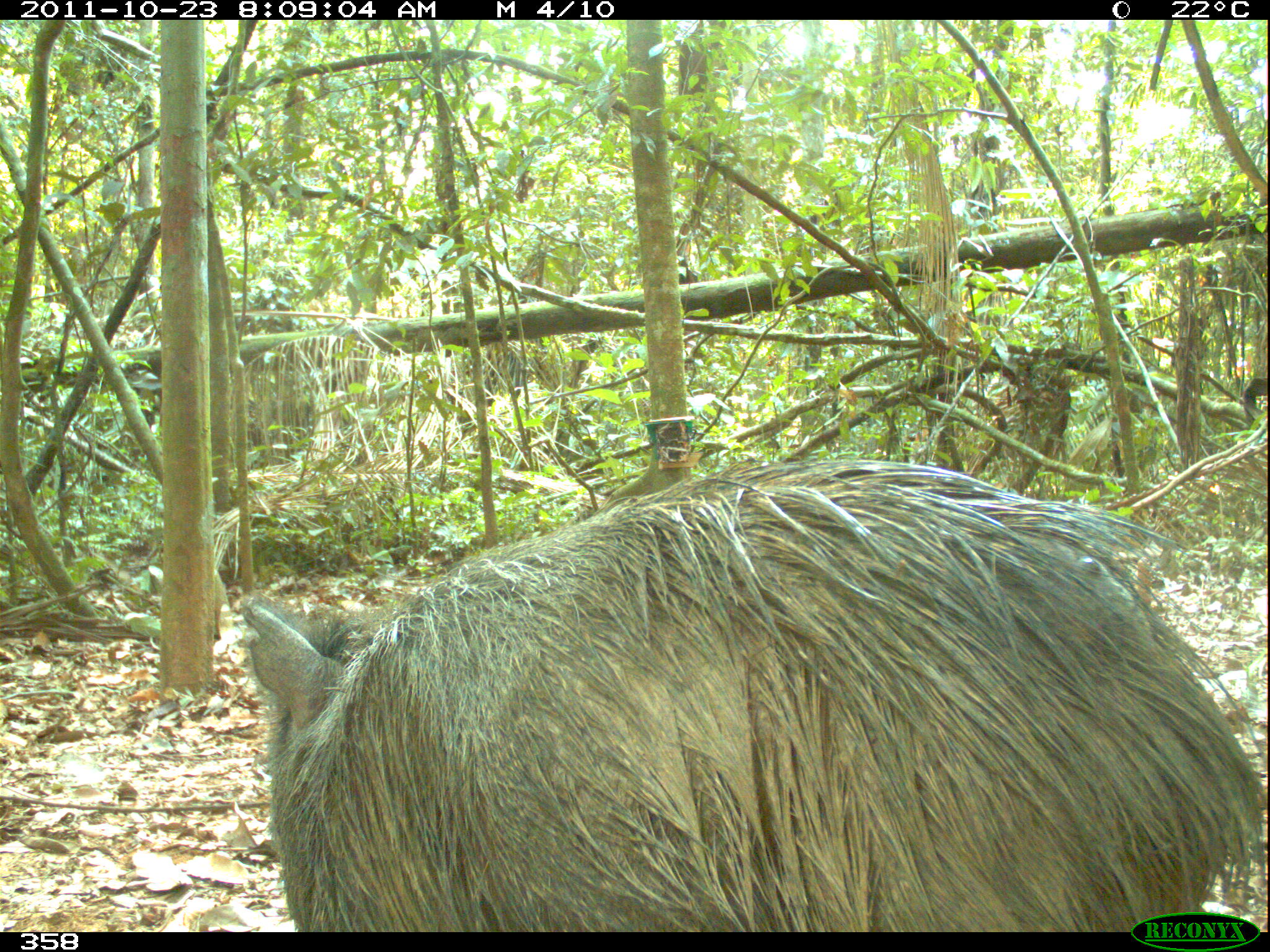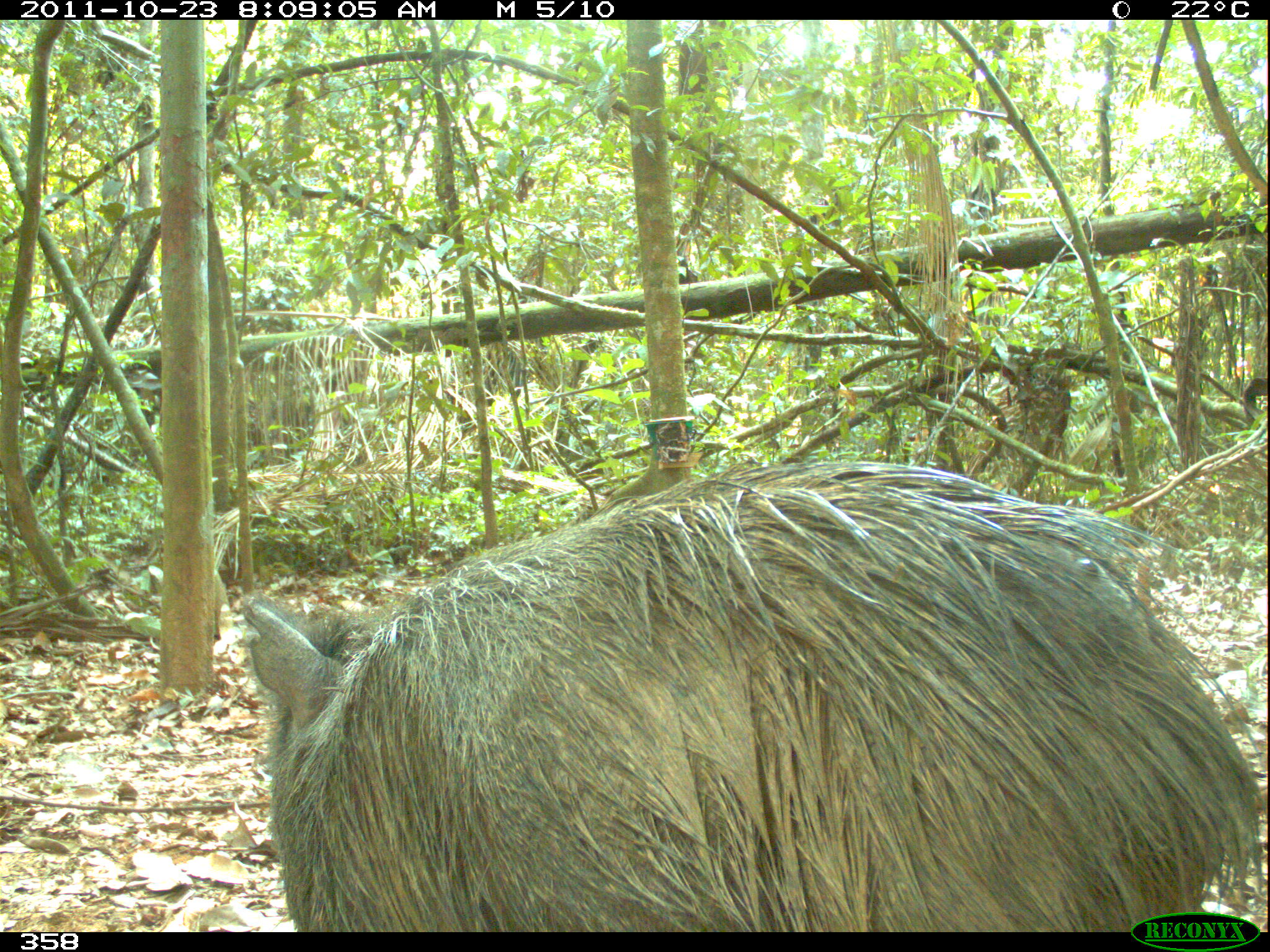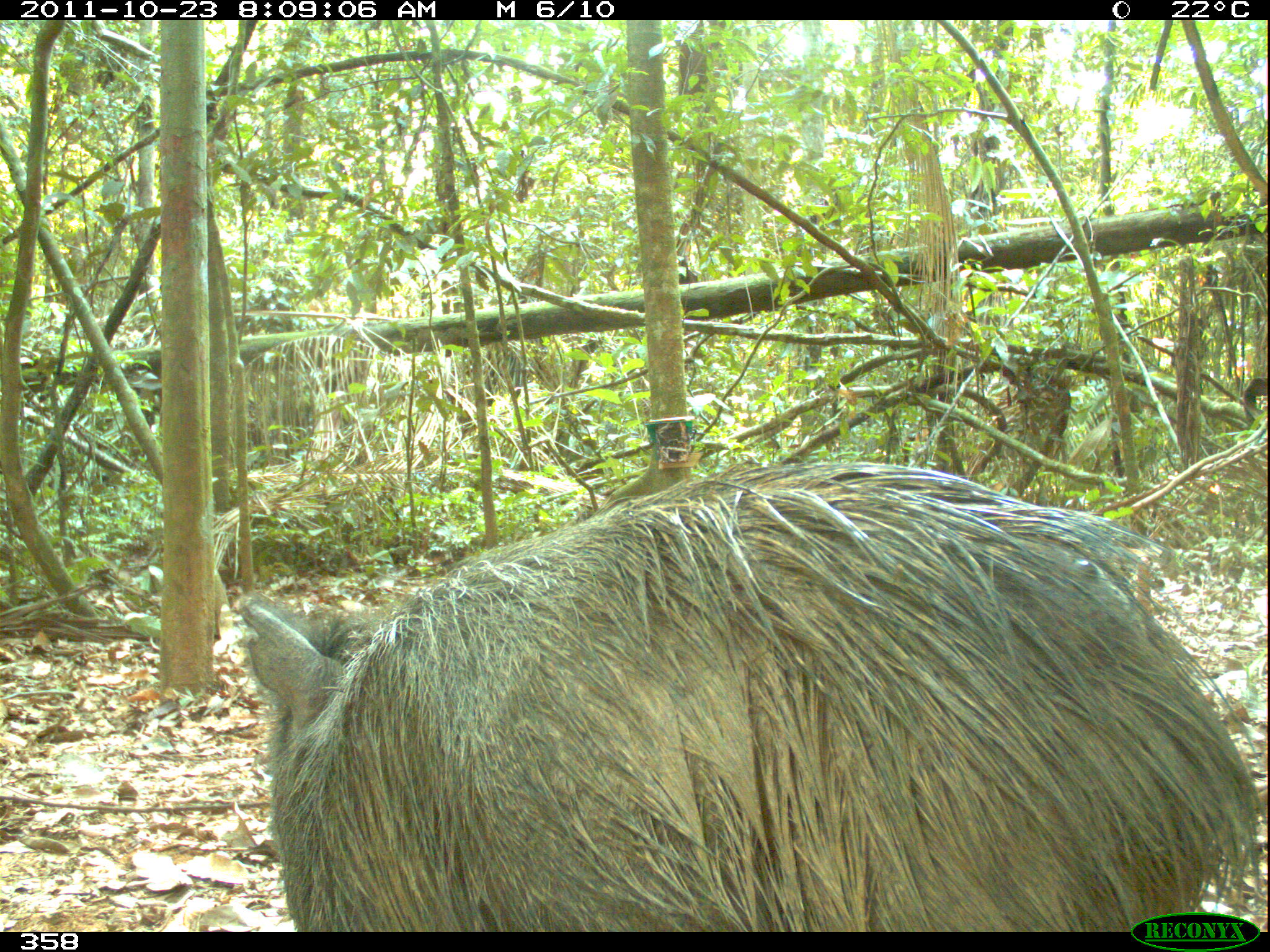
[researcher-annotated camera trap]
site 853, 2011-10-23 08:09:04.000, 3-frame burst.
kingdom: Animalia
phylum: Chordata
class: Mammalia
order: Artiodactyla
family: Tayassuidae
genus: Pecari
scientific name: Pecari tajacu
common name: collared peccary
Pecari tajacu (collared peccary).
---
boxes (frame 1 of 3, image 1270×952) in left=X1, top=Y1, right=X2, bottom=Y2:
pecari tajacu: left=242, top=458, right=1267, bottom=932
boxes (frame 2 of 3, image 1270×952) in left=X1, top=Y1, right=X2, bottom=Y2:
pecari tajacu: left=241, top=460, right=1267, bottom=932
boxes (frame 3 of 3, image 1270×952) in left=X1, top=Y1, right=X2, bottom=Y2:
pecari tajacu: left=238, top=460, right=1268, bottom=932